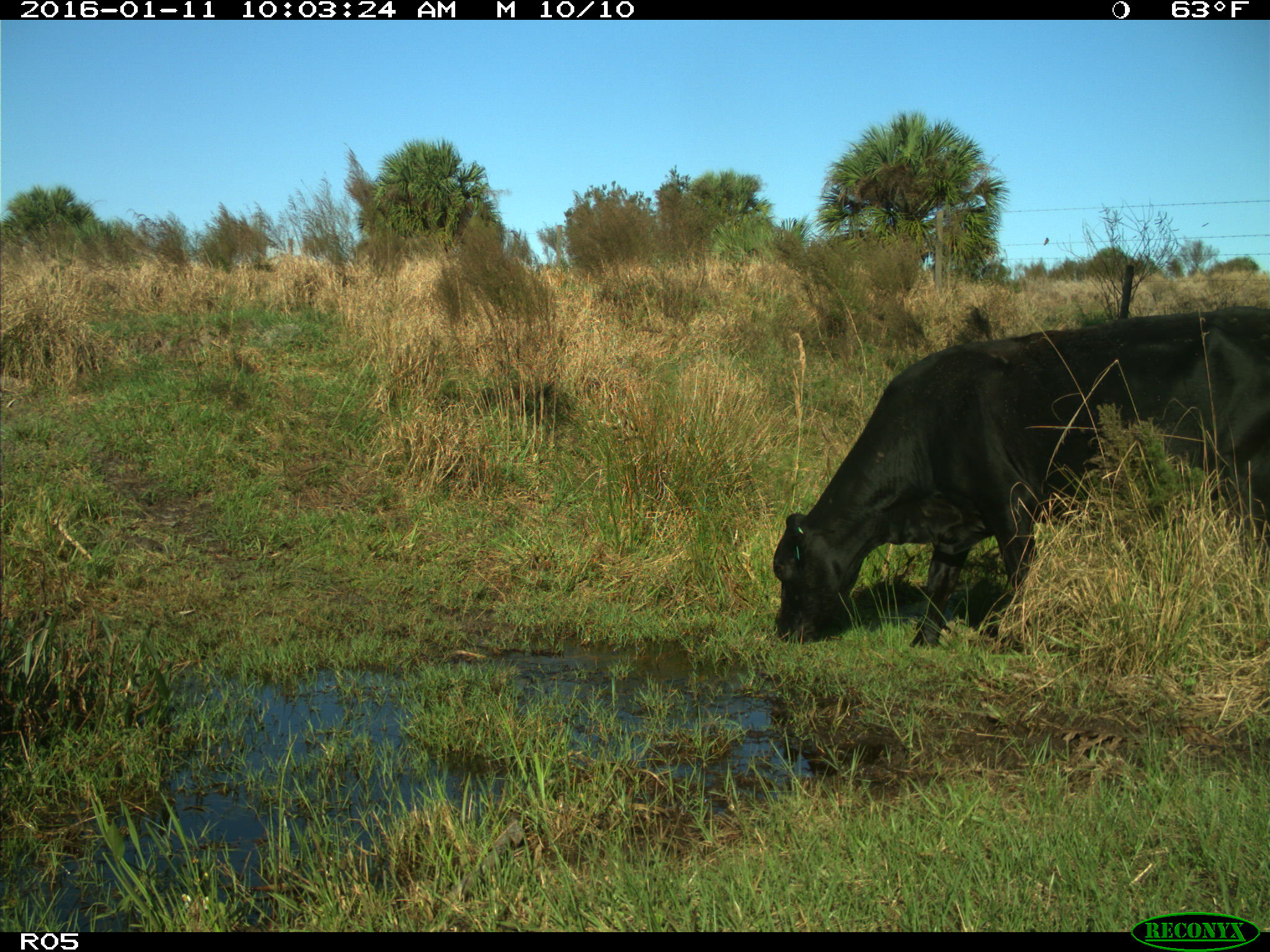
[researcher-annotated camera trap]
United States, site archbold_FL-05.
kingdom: Animalia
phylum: Chordata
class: Mammalia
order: Artiodactyla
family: Bovidae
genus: Bos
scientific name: Bos taurus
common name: domestic cow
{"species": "Bos taurus (domestic cow)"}